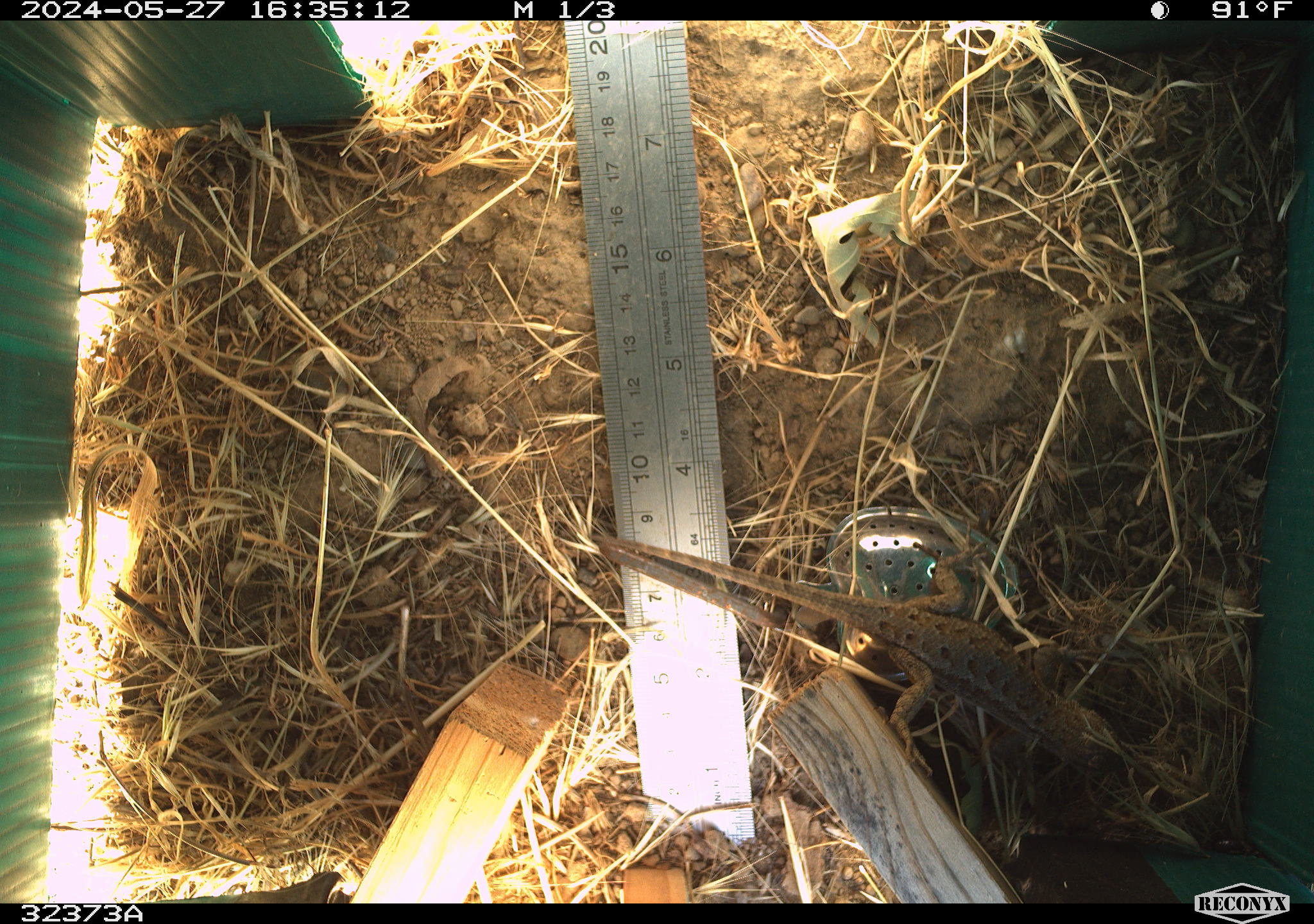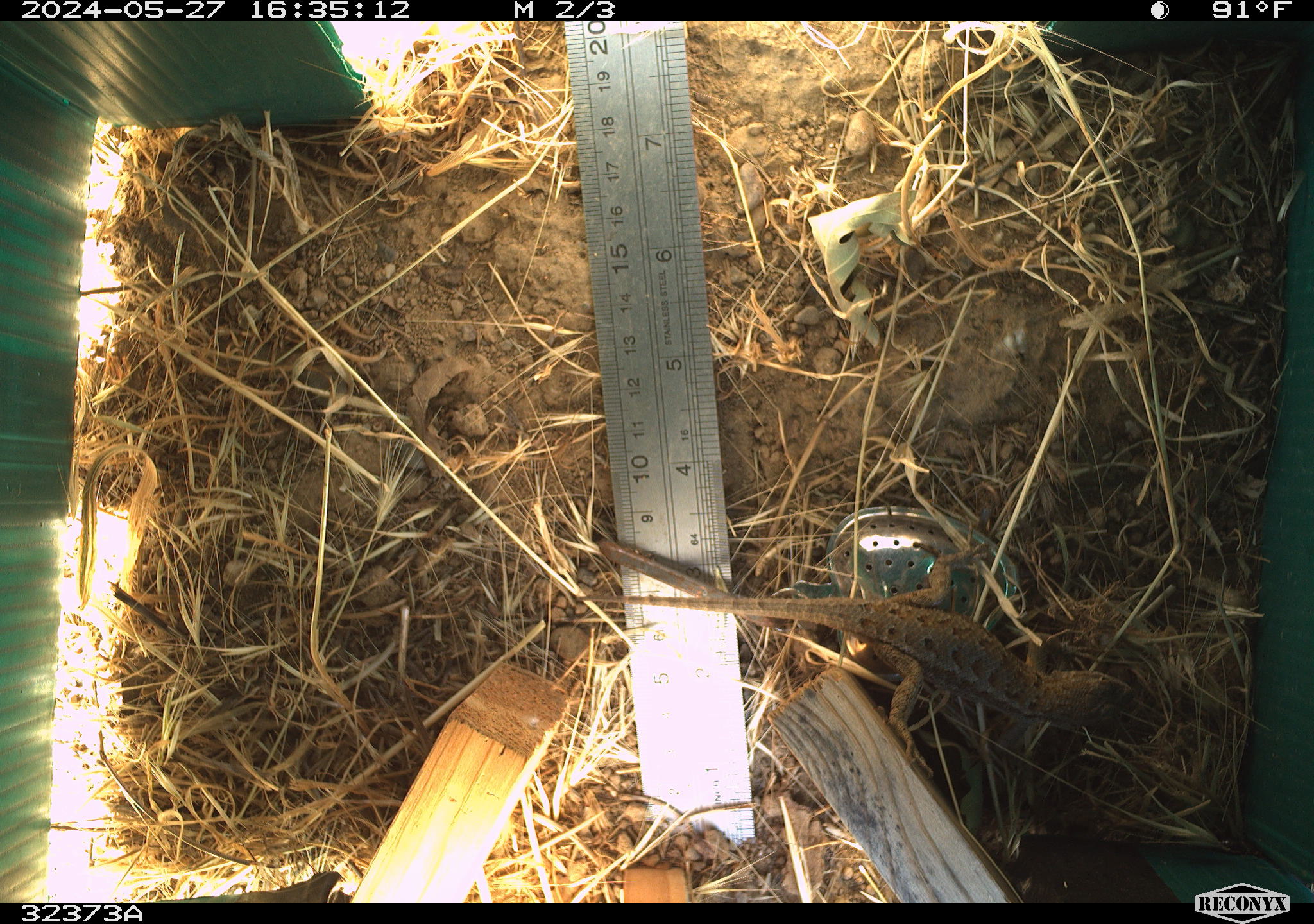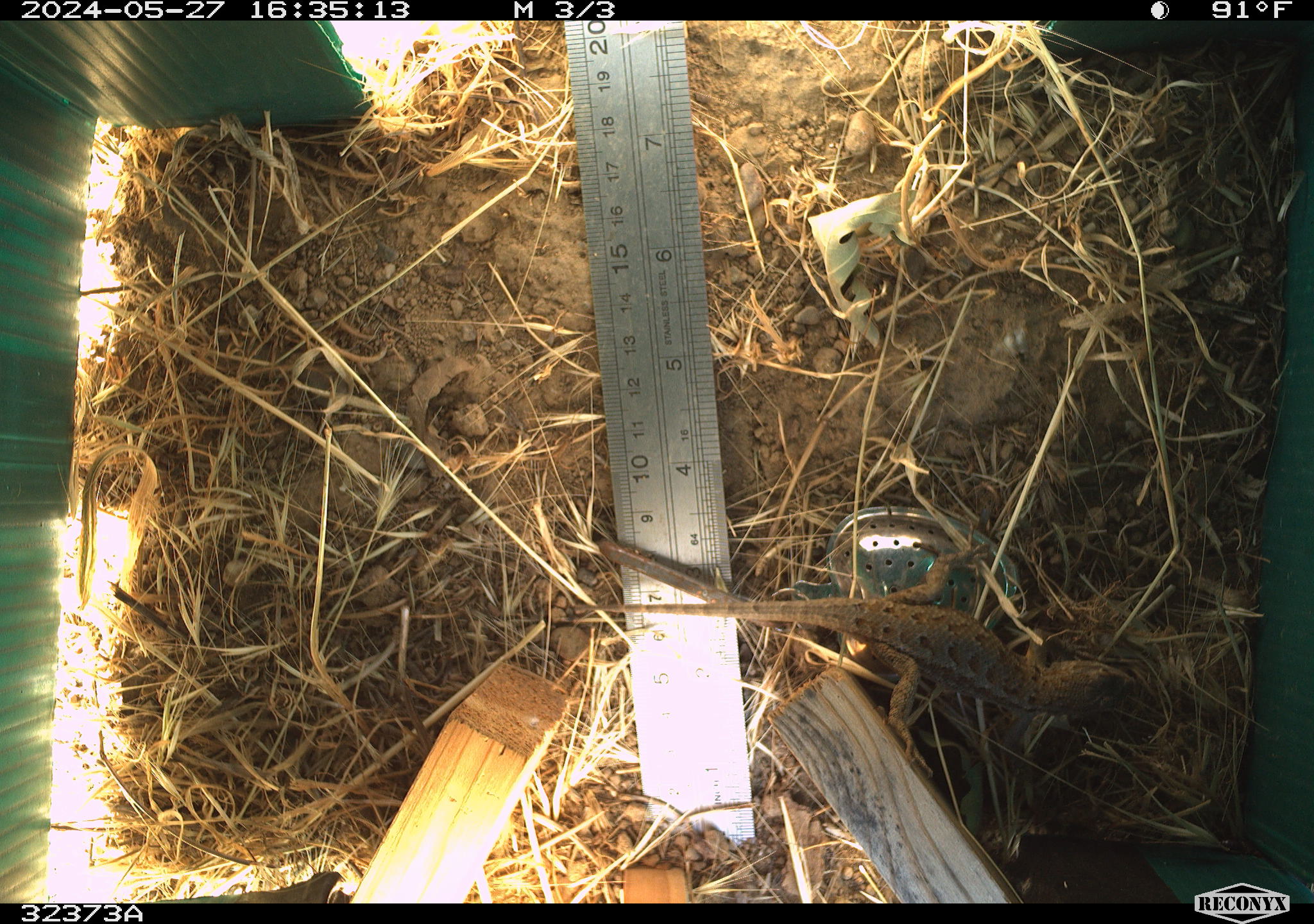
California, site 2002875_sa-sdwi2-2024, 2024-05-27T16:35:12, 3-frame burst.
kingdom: Animalia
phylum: Chordata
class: Reptilia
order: Squamata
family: Phrynosomatidae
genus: Sceloporus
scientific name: Sceloporus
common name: spiny lizards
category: sceloporus species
Sceloporus species (spiny lizards) (Sceloporus).